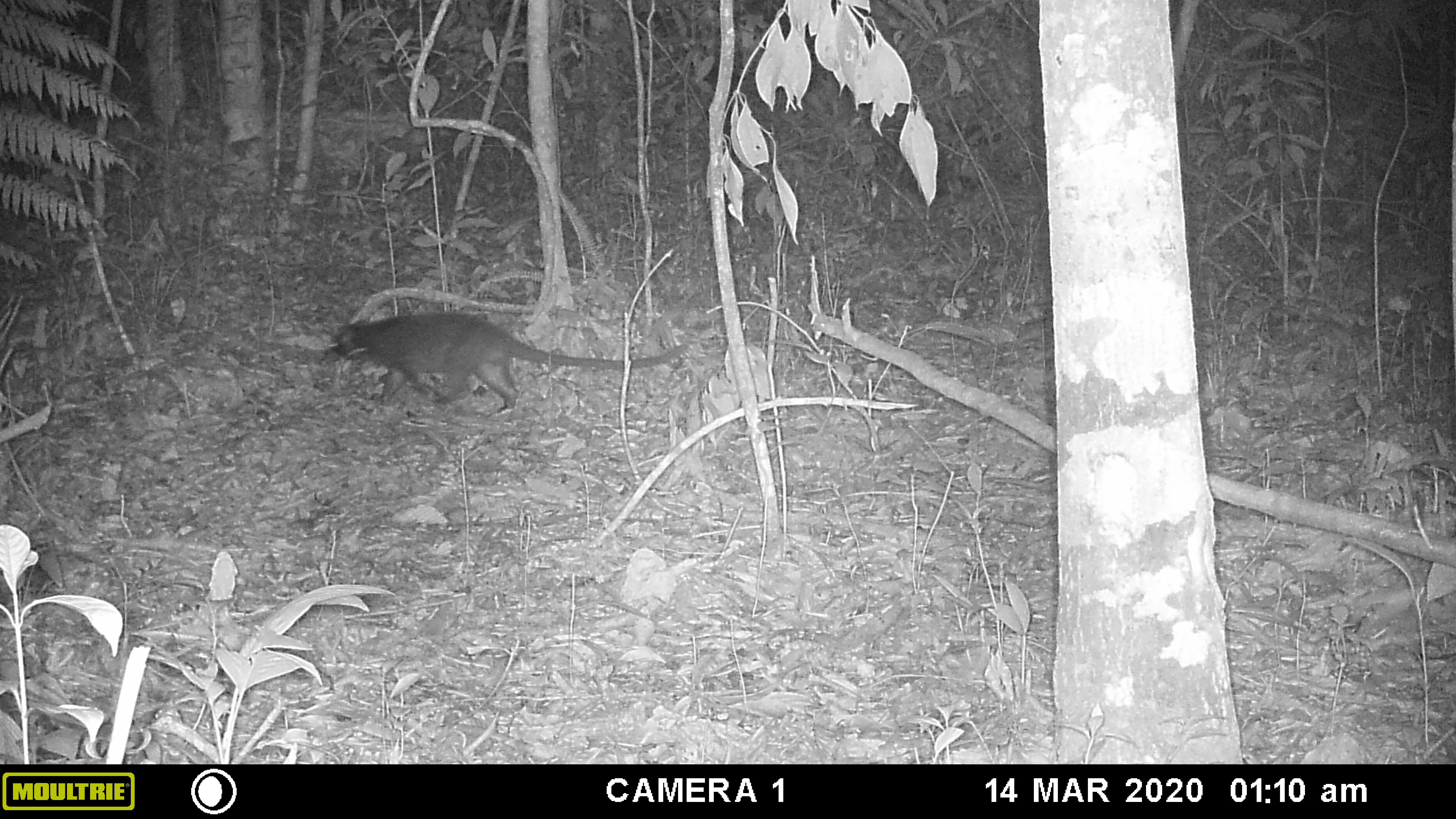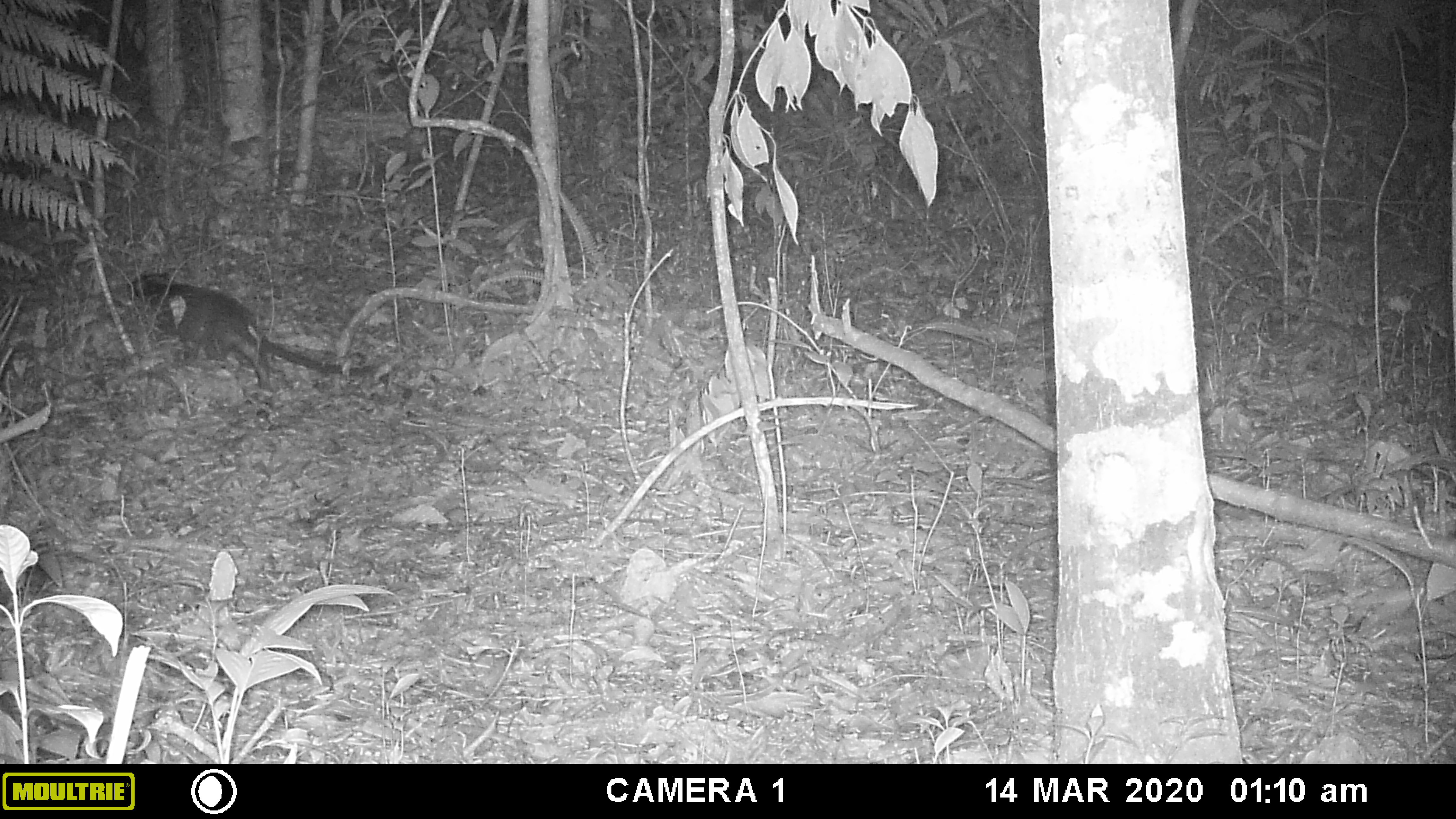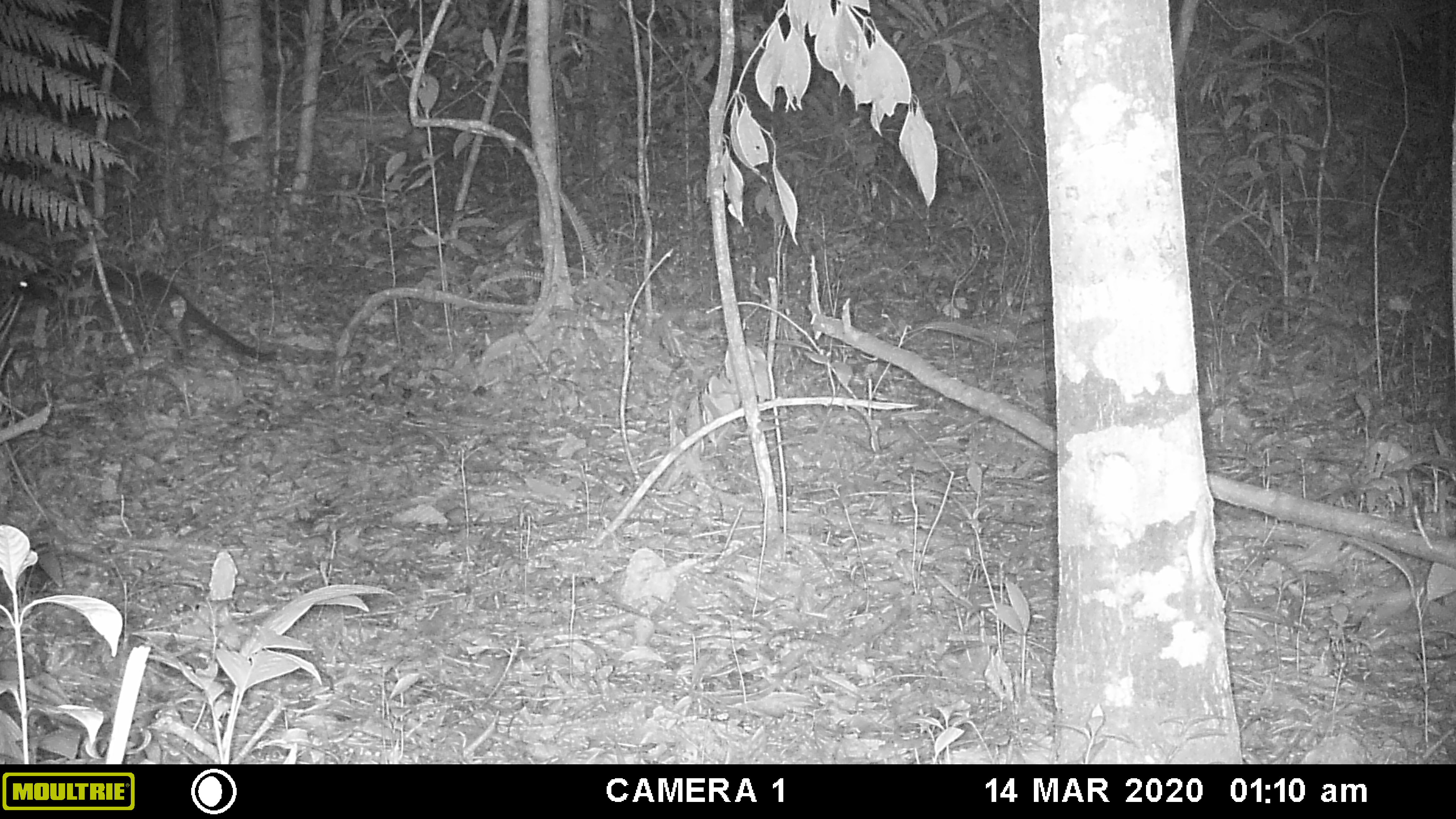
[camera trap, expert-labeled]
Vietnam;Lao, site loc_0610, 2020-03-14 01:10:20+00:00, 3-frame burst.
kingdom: Animalia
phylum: Chordata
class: Mammalia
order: Carnivora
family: Viverridae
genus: Paguma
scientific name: Paguma larvata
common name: masked palm civet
Masked palm civet (Paguma larvata). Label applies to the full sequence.